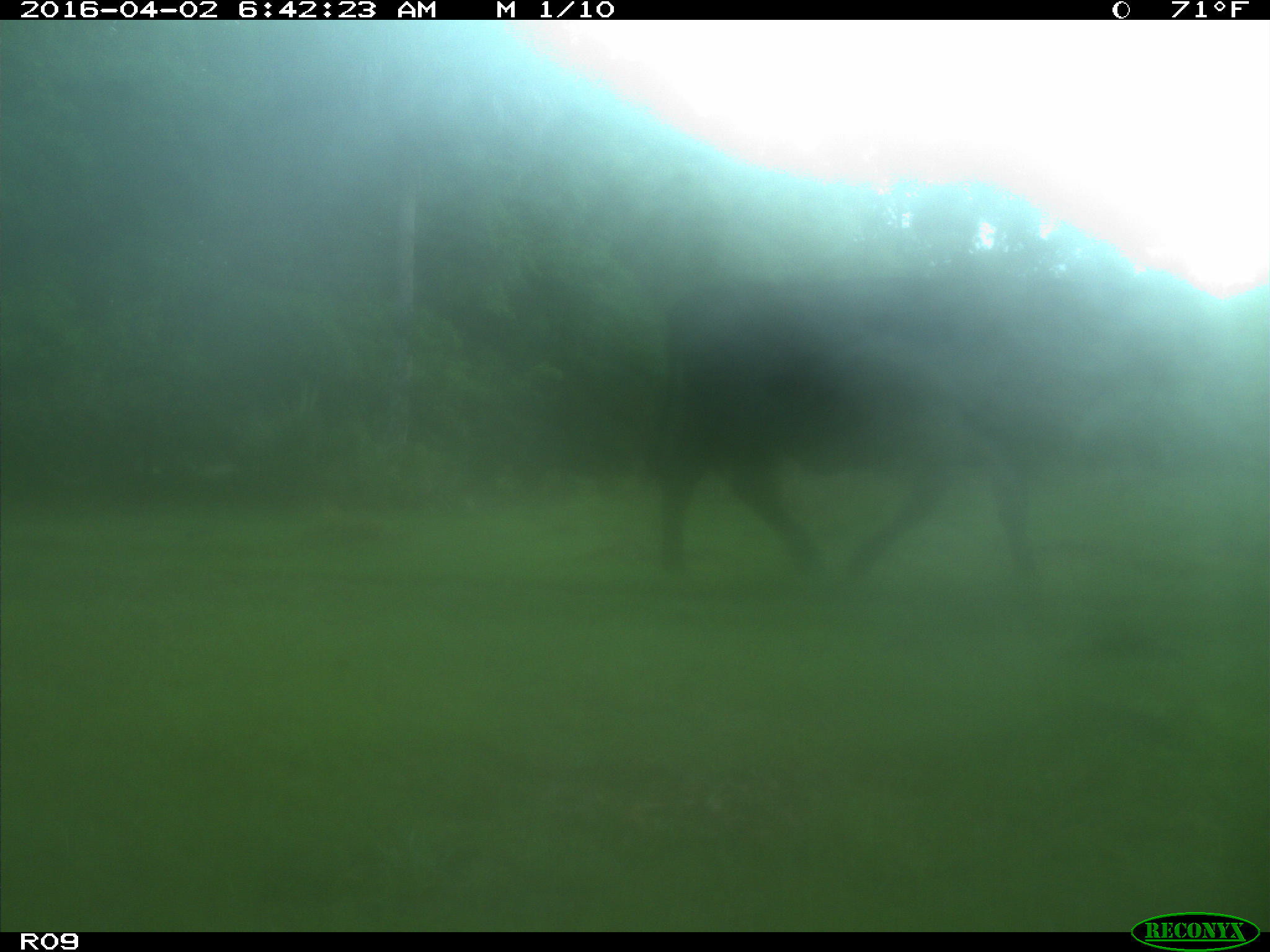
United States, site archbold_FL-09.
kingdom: Animalia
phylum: Chordata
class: Mammalia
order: Artiodactyla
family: Bovidae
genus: Bos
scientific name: Bos taurus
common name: domestic cow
Bos taurus (domestic cow).